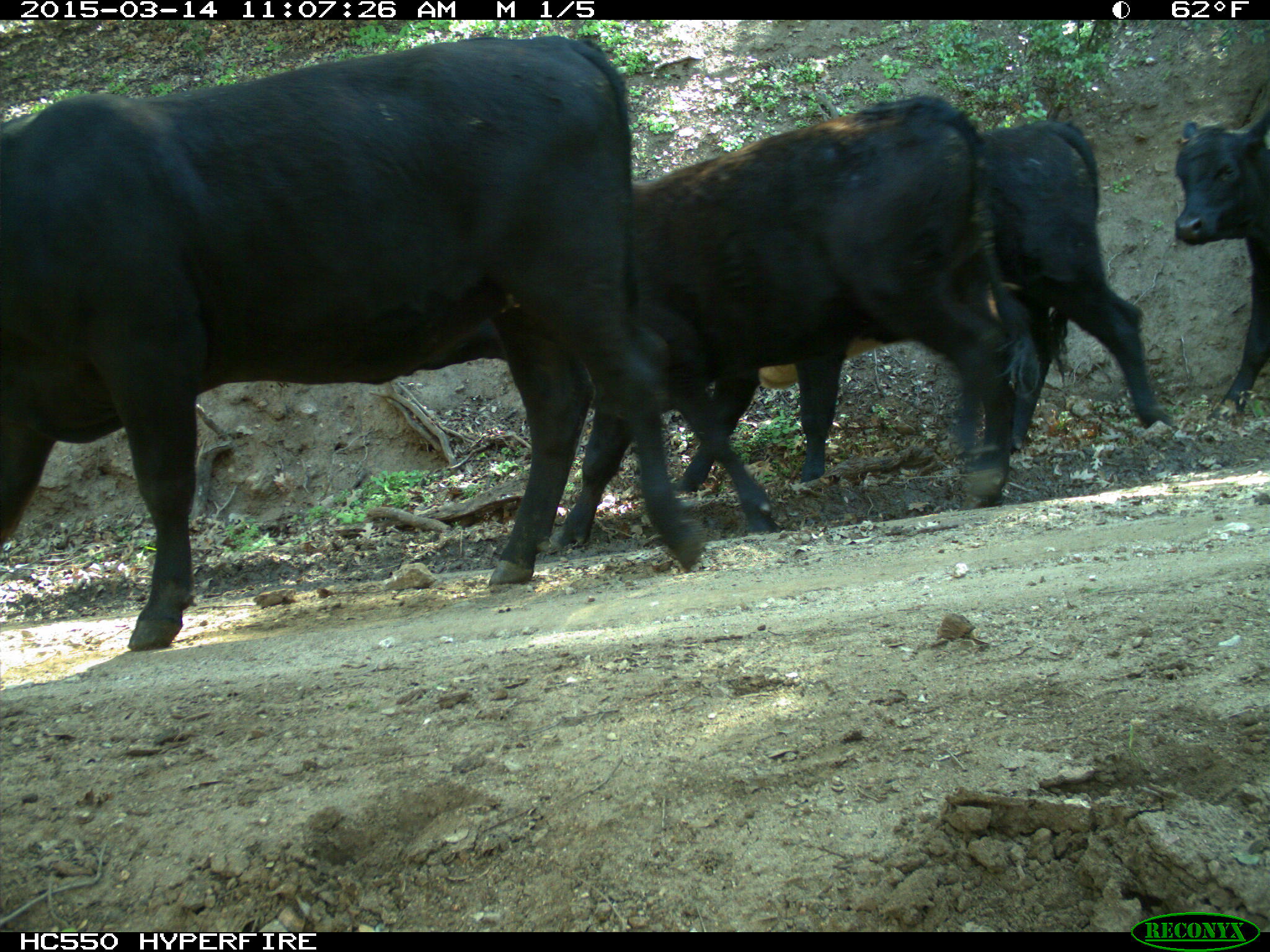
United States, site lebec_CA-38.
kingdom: Animalia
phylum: Chordata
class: Mammalia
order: Artiodactyla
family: Bovidae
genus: Bos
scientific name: Bos taurus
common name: domestic cow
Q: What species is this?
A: Bos taurus (domestic cow).